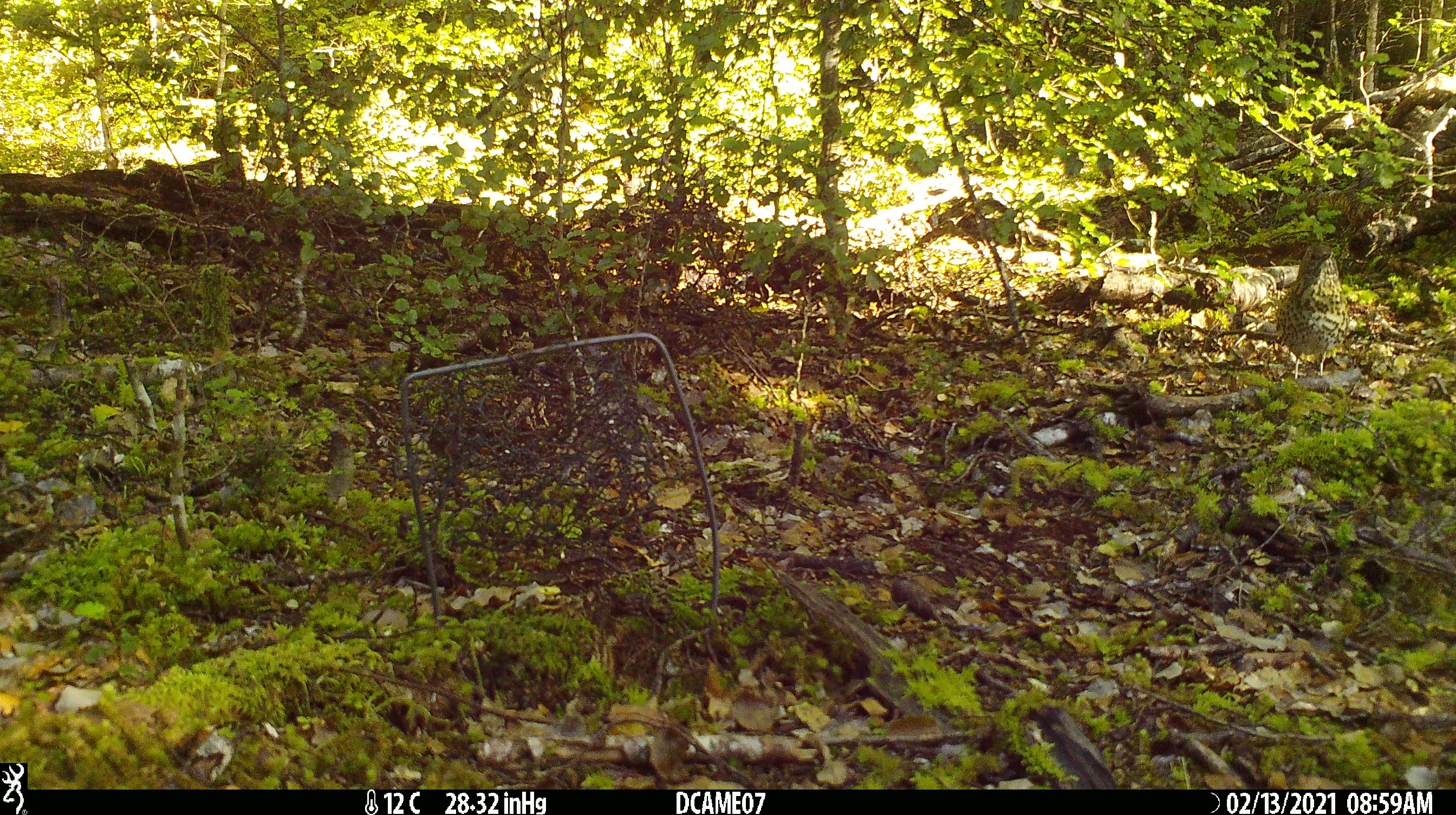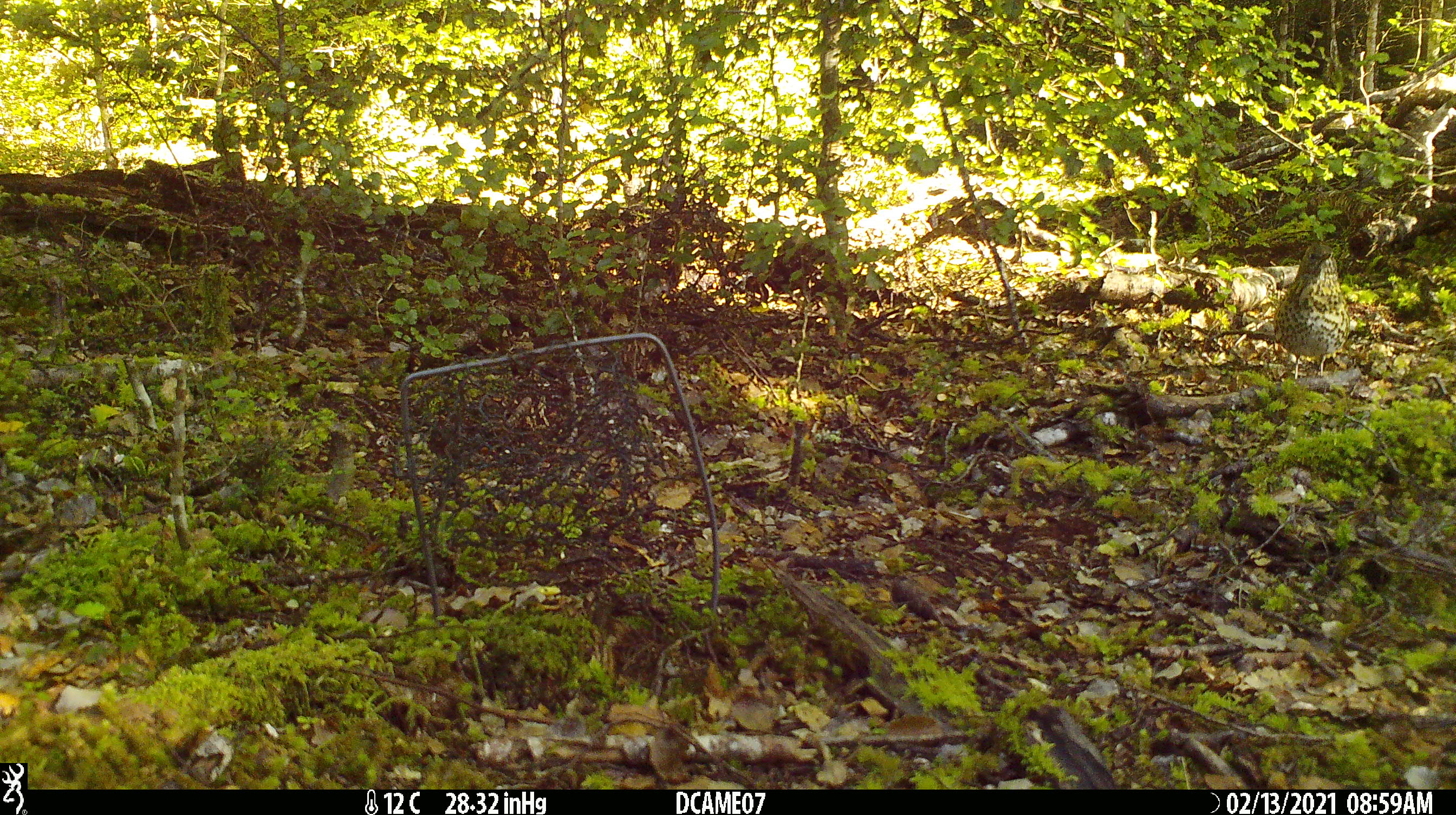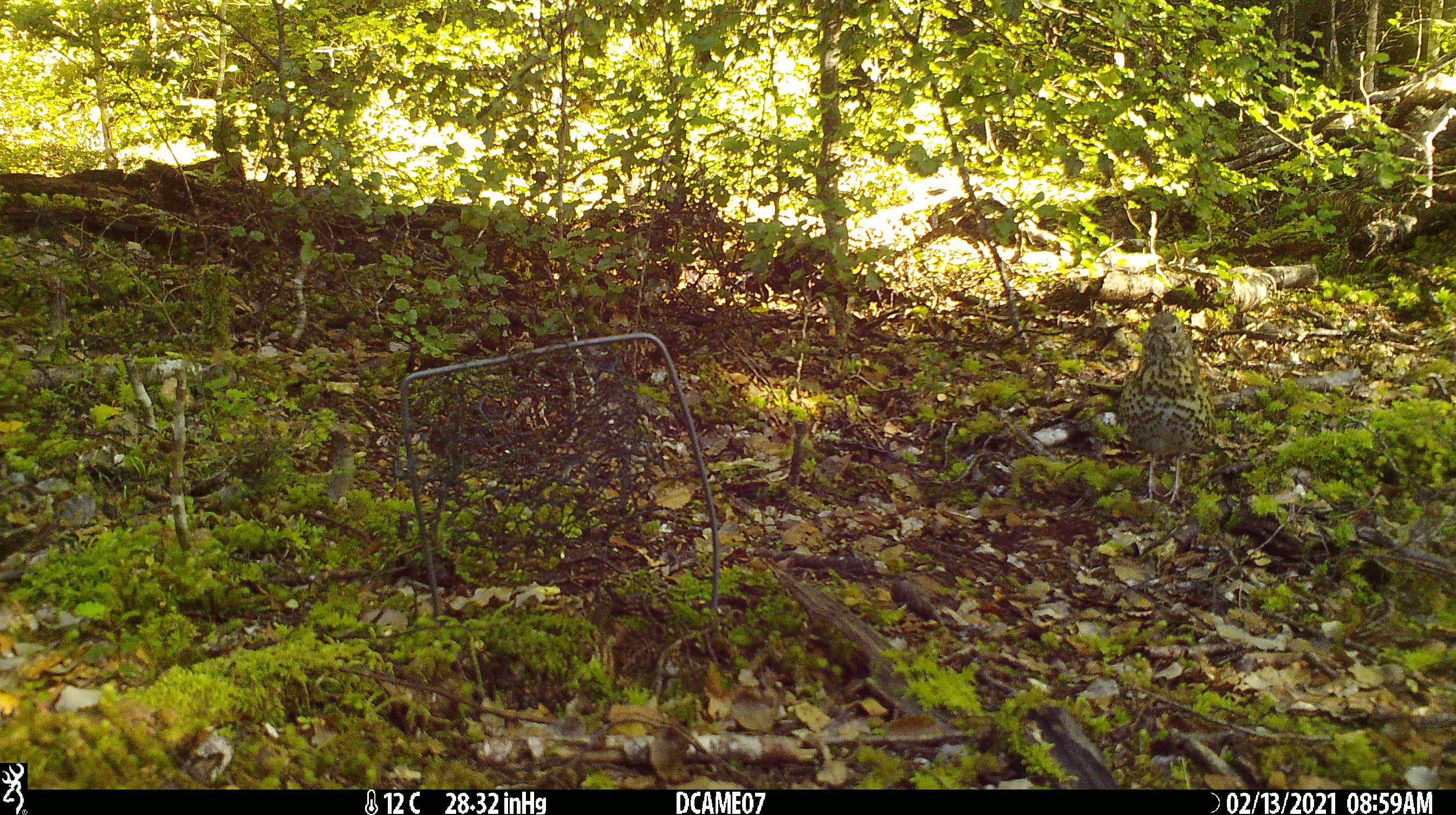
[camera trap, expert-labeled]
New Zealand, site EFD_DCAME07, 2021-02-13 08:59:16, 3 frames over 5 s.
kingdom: Animalia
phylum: Chordata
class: Aves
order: Passeriformes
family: Turdidae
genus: Turdus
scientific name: Turdus philomelos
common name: song thrush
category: thrush